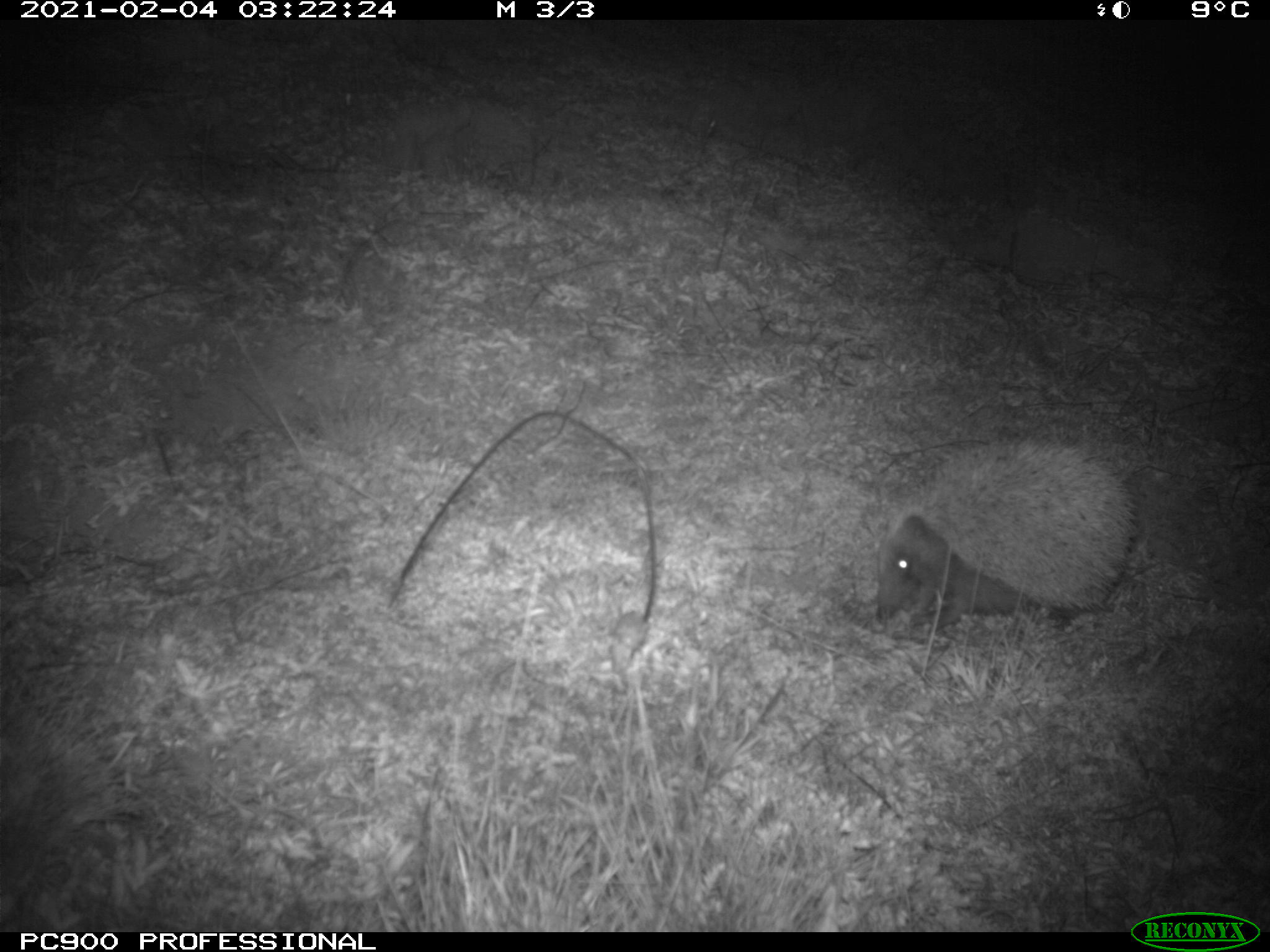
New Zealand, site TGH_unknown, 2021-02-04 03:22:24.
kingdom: Animalia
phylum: Chordata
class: Mammalia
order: Eulipotyphla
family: Erinaceidae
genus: Erinaceus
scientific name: Erinaceus europaeus europaeus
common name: european hedgehog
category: hedgehog